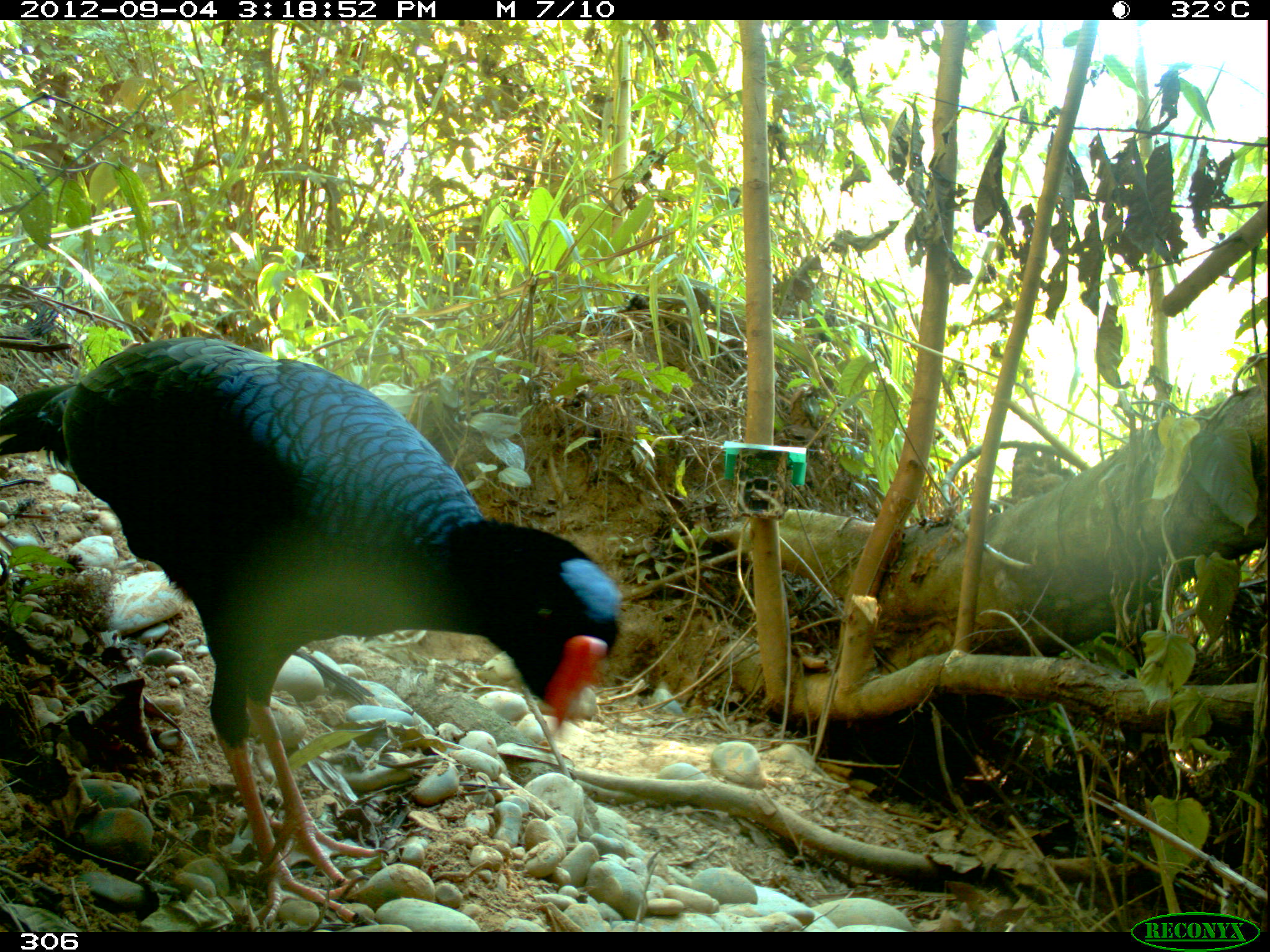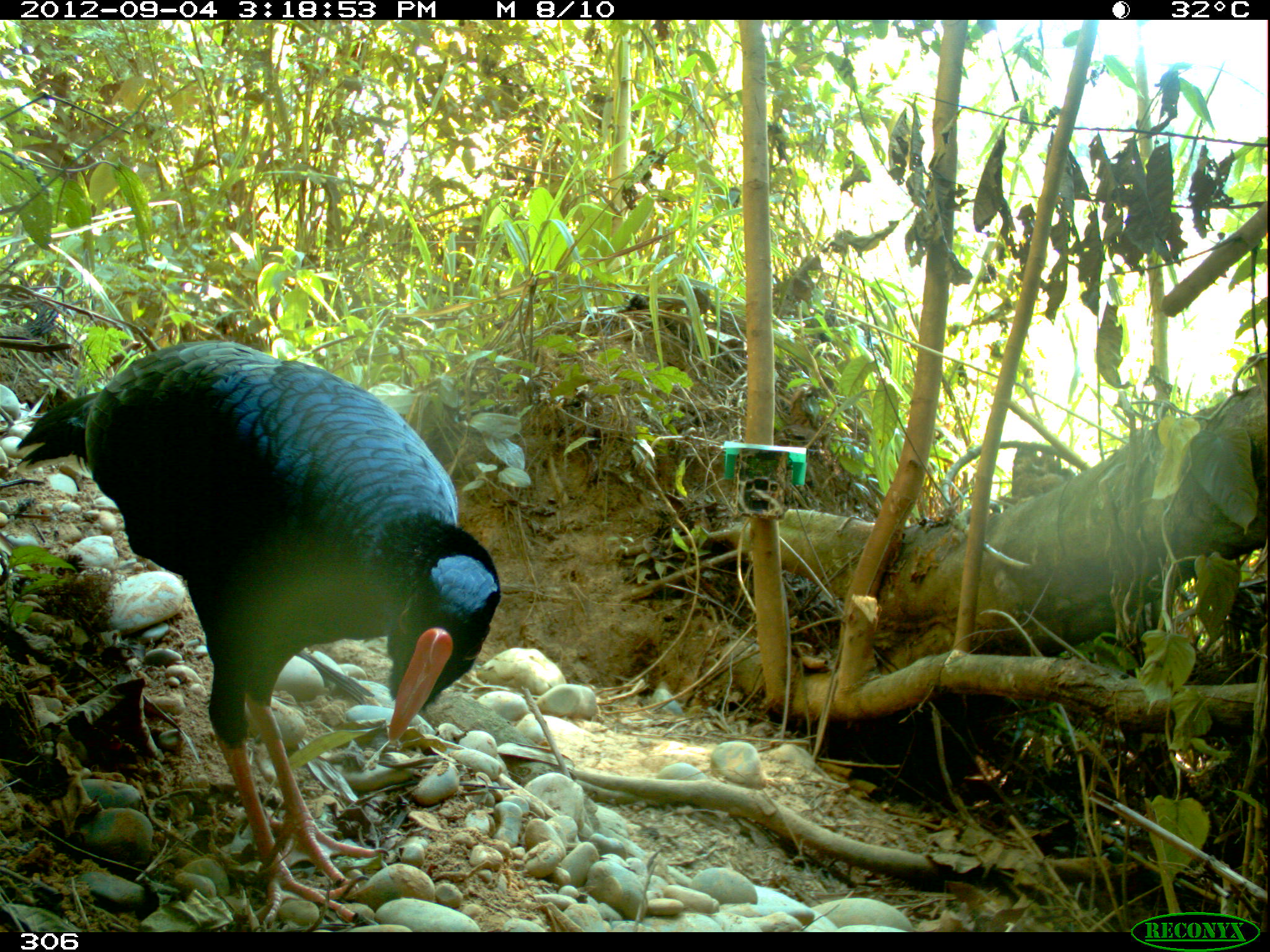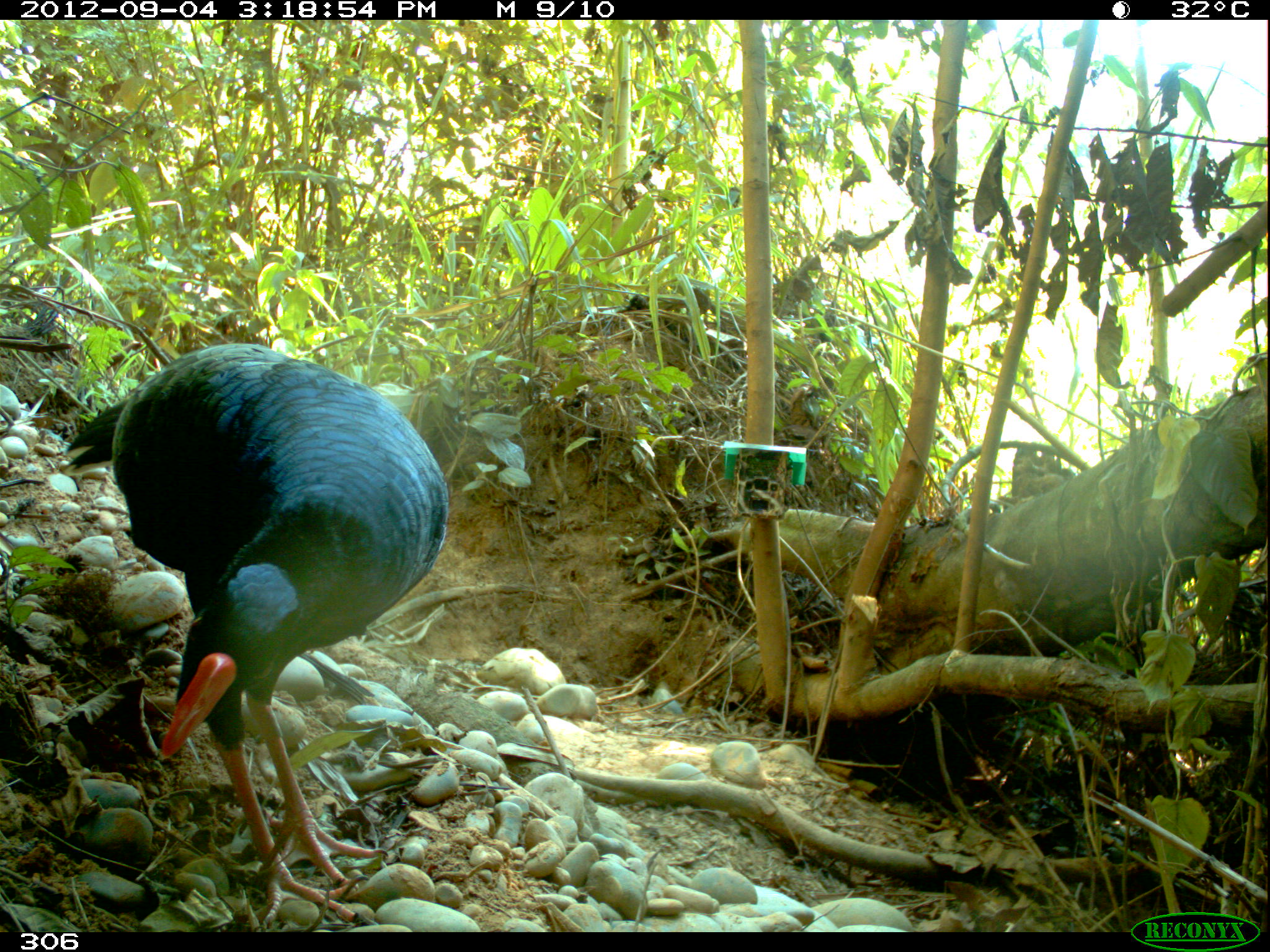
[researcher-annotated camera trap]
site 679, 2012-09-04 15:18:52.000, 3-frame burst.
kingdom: Animalia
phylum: Chordata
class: Aves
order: Galliformes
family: Cracidae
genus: Mitu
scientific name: Mitu tuberosum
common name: razor-billed curassow